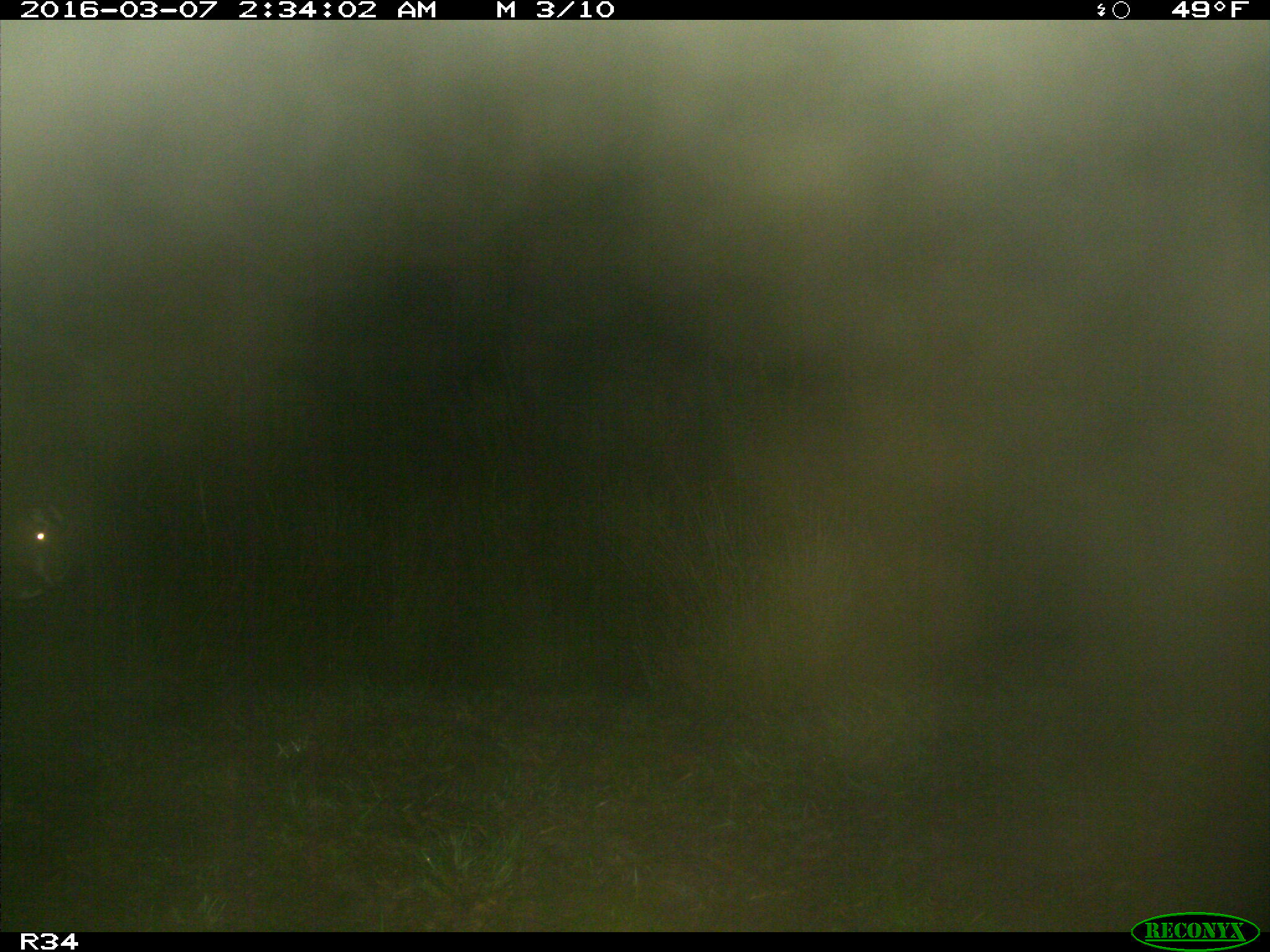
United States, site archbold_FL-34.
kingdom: Animalia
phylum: Chordata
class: Mammalia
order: Artiodactyla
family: Bovidae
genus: Bos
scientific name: Bos taurus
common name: domestic cow